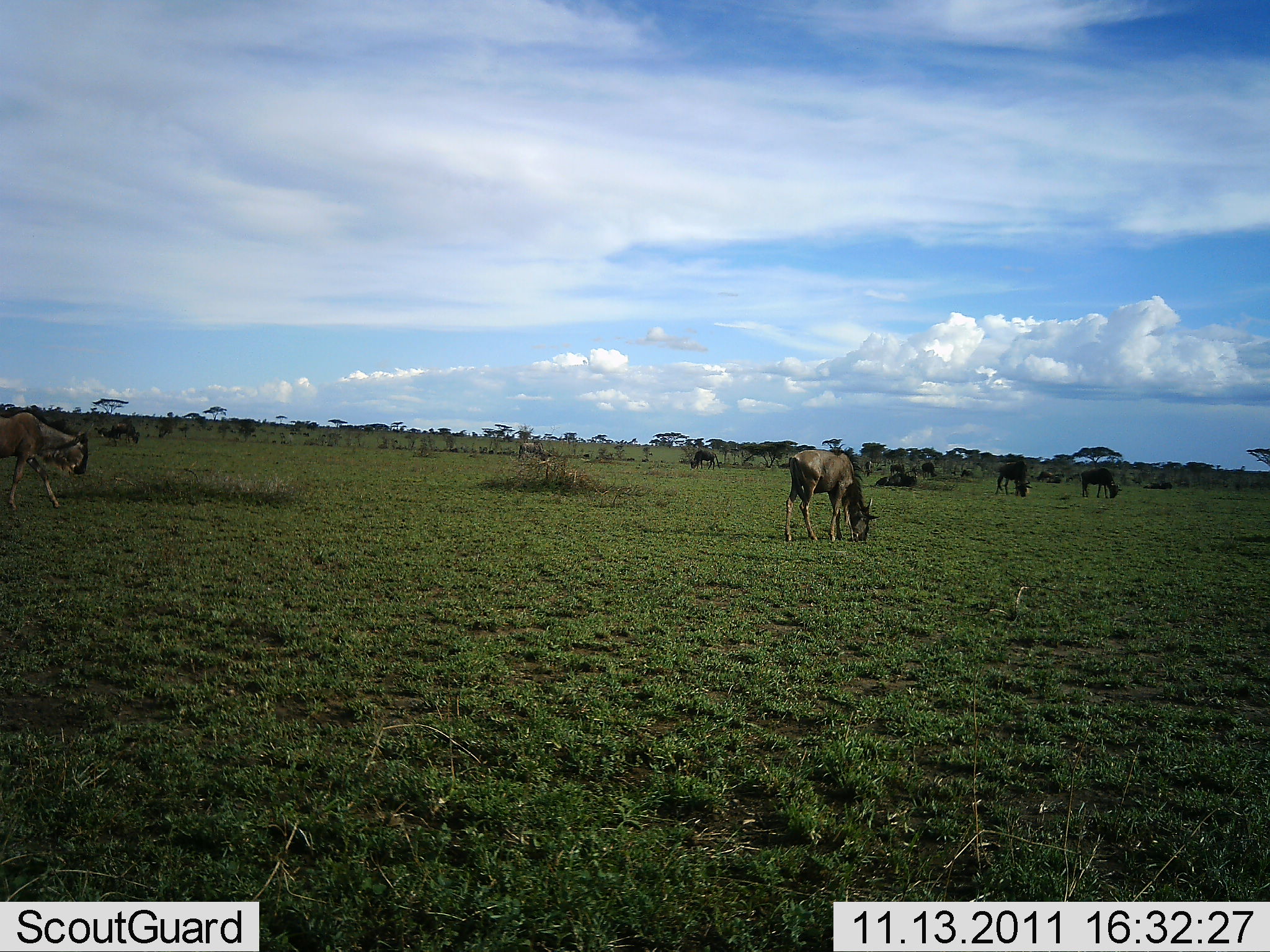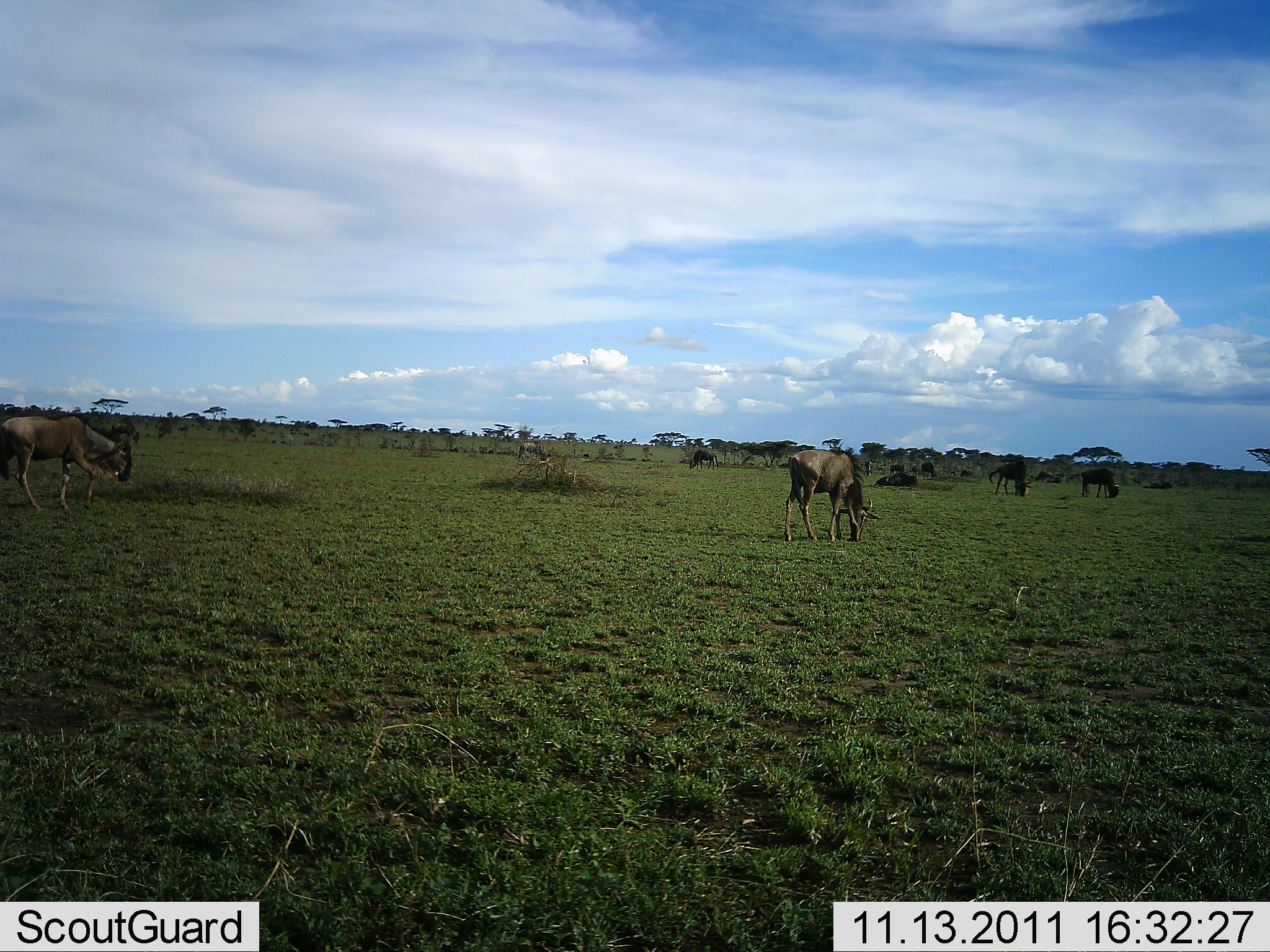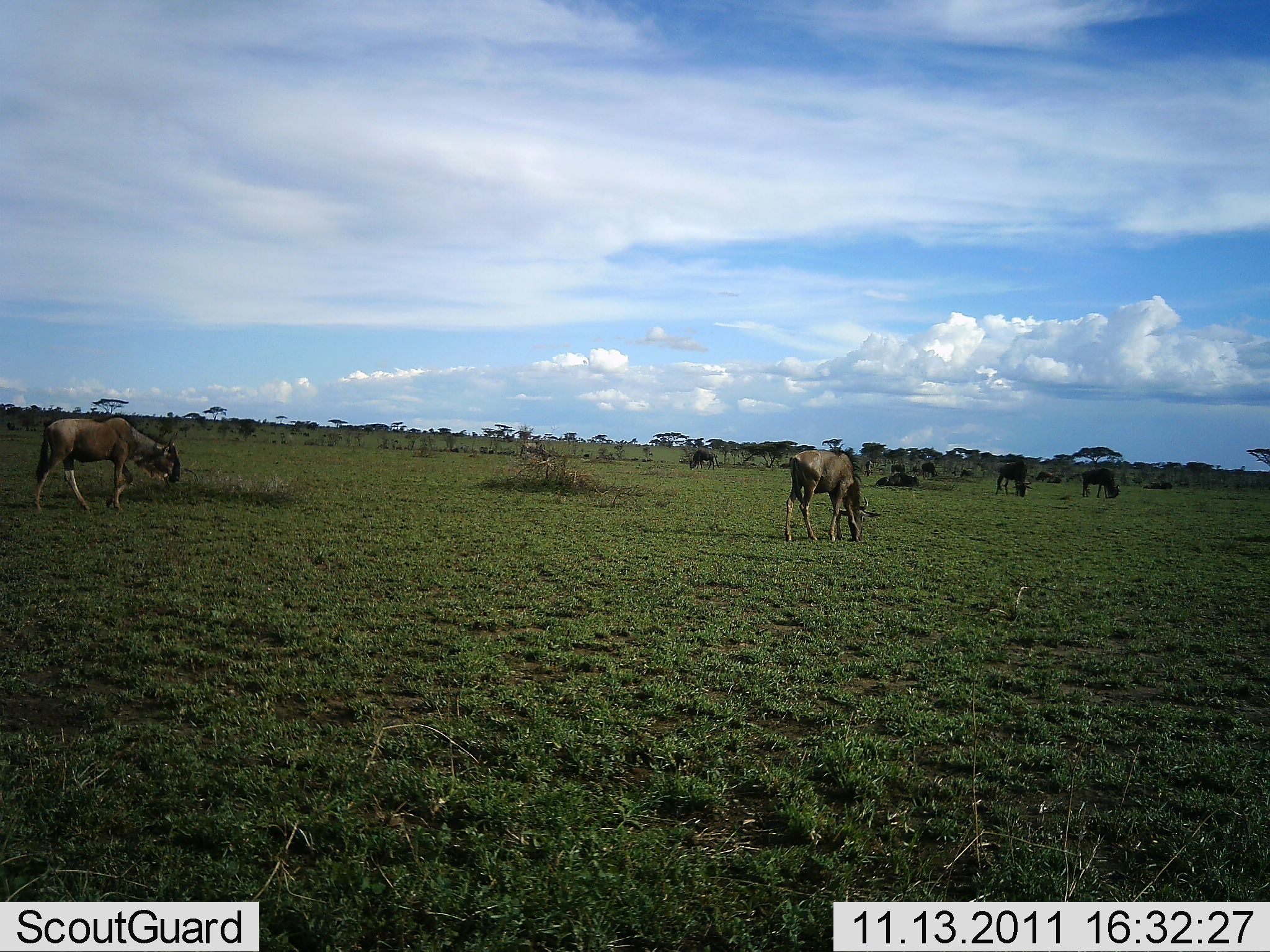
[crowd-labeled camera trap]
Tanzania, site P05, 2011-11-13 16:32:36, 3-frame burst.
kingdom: Animalia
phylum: Chordata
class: Mammalia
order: Artiodactyla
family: Bovidae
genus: Connochaetes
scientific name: Connochaetes taurinus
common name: blue wildebeest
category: wildebeest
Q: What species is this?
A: Wildebeest (blue wildebeest) (Connochaetes taurinus).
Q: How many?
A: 6.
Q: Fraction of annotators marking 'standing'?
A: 40%.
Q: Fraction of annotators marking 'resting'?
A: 10%.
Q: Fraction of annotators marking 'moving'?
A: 50%.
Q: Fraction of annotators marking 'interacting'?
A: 0%.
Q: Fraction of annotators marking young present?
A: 0%.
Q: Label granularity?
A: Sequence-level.